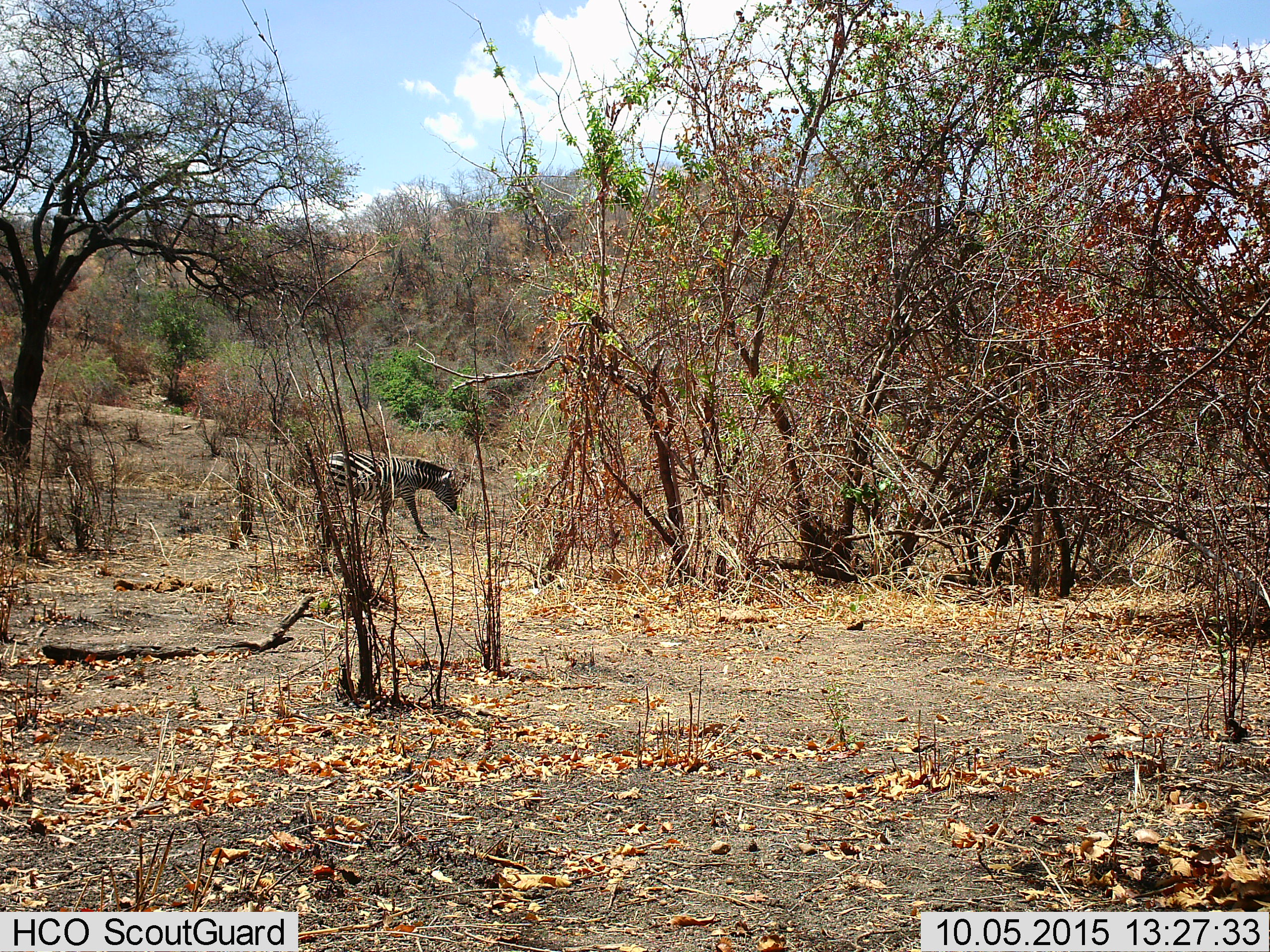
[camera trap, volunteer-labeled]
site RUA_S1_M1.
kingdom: Animalia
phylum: Chordata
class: Mammalia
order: Perissodactyla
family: Equidae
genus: Equus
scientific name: Equus quagga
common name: plains zebra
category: zebraplains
Zebraplains (plains zebra) (Equus quagga), count 1. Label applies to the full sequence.